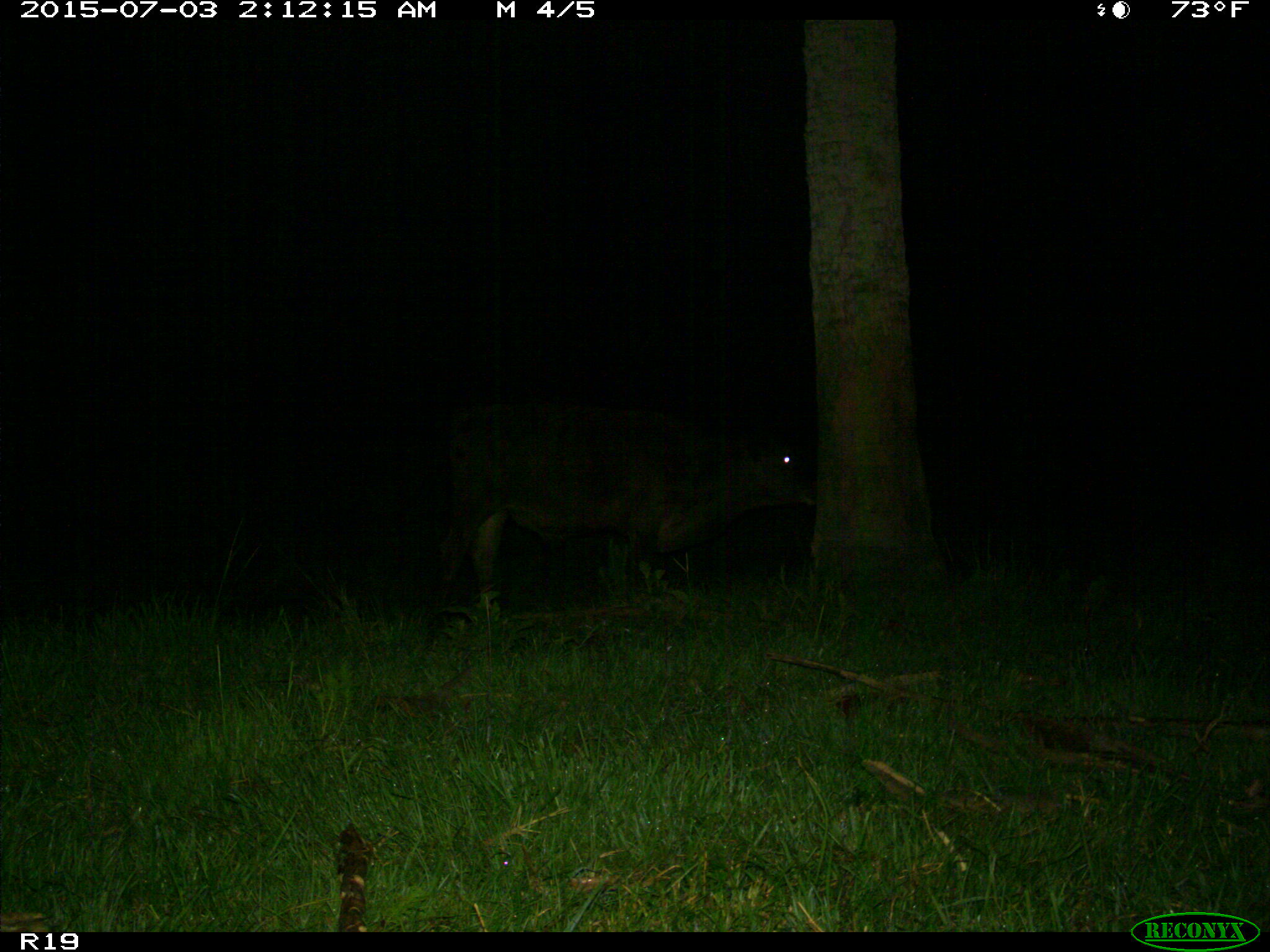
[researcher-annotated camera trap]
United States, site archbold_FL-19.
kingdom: Animalia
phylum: Chordata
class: Mammalia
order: Artiodactyla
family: Bovidae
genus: Bos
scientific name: Bos taurus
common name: domestic cow